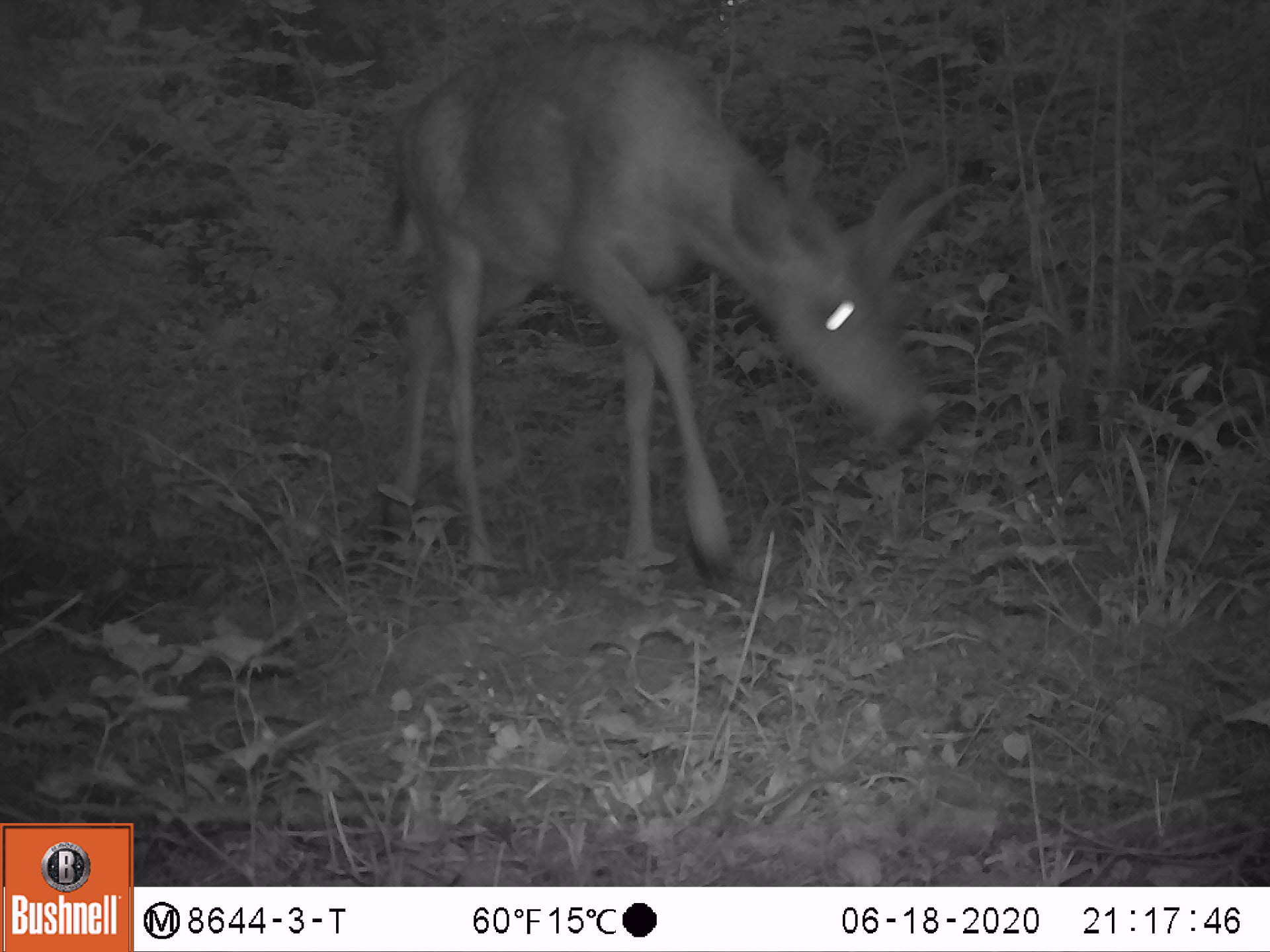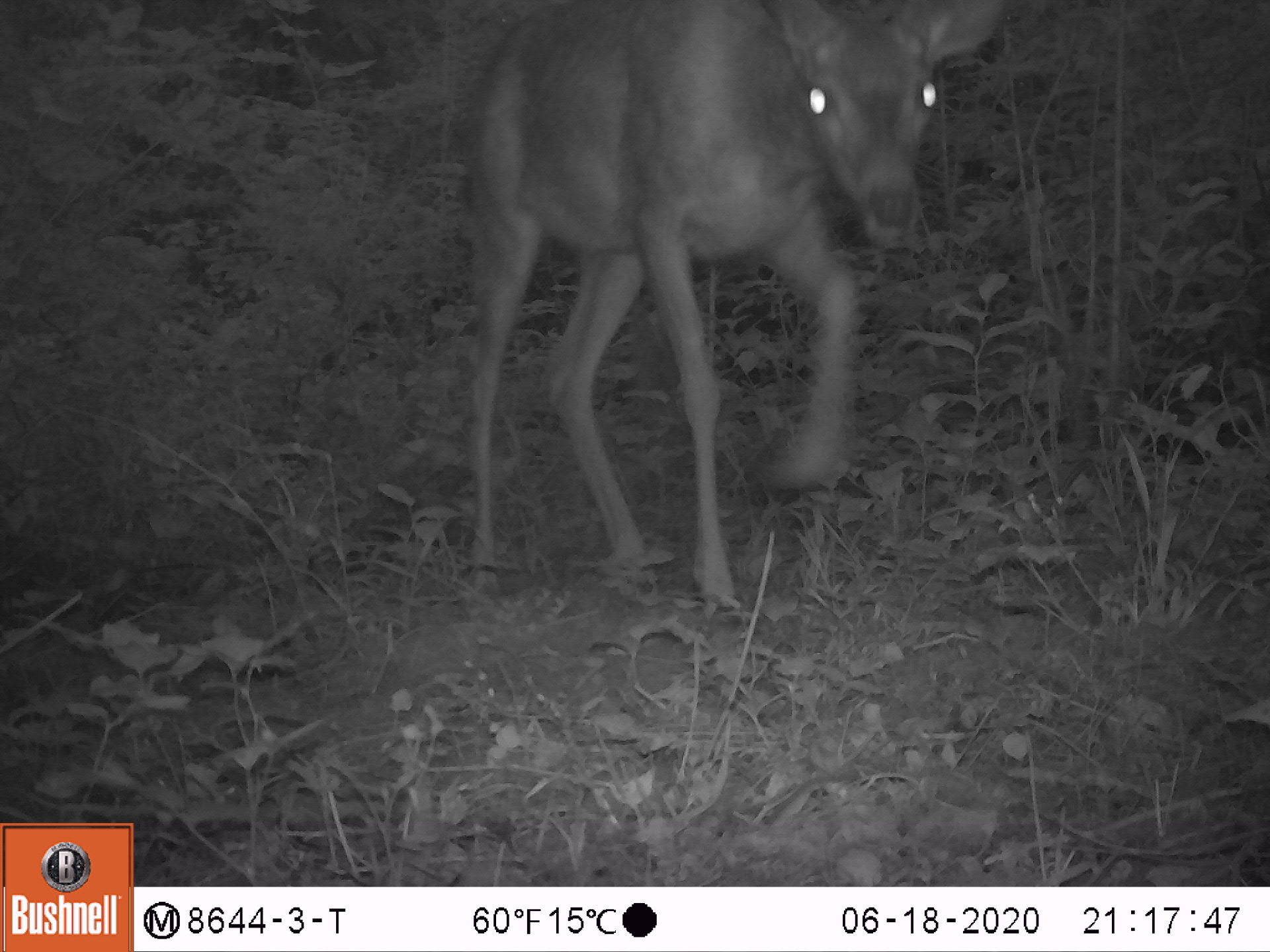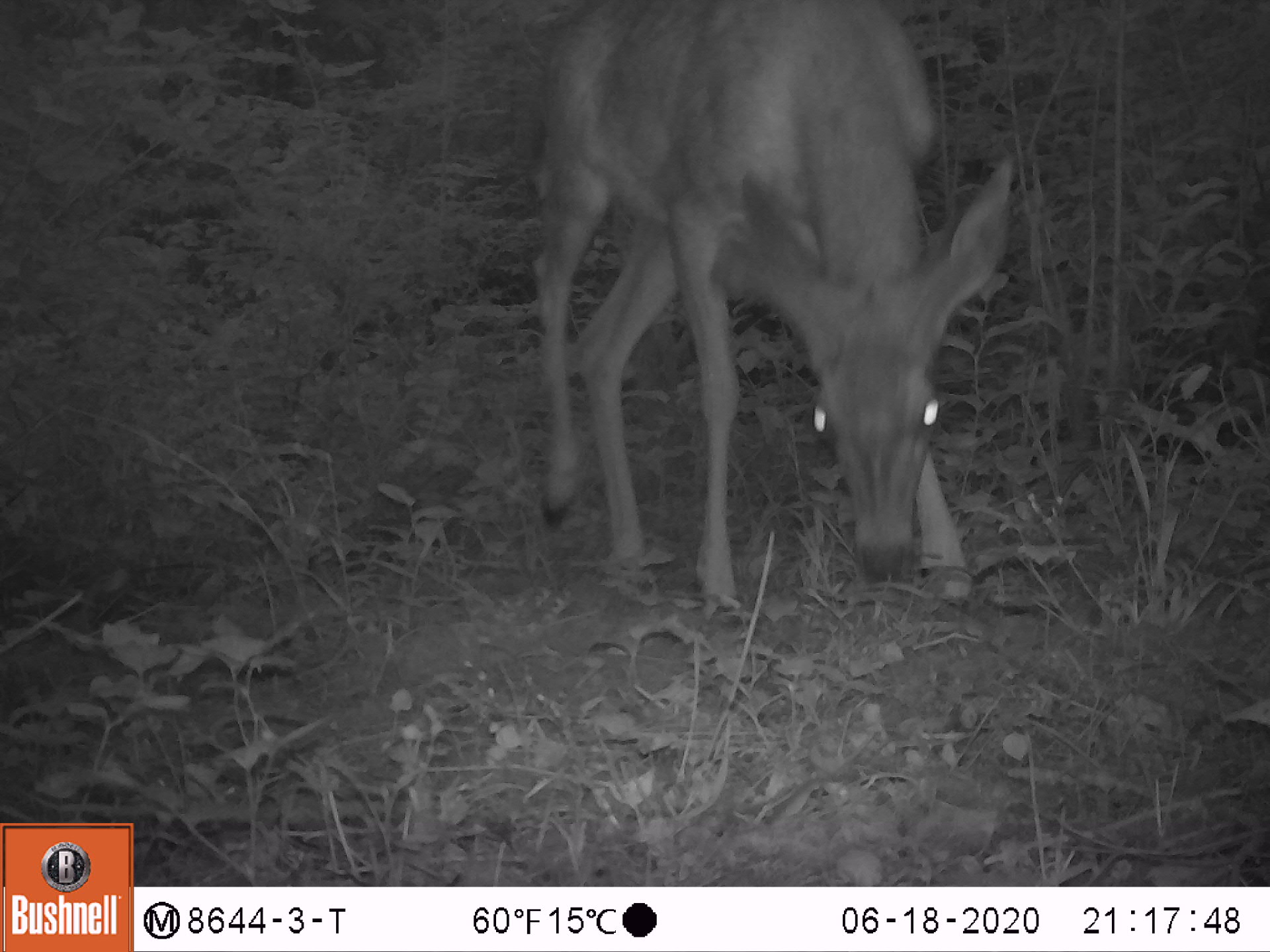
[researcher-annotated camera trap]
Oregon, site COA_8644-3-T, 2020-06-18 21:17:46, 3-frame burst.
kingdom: Animalia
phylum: Chordata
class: Mammalia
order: Artiodactyla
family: Cervidae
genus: Odocoileus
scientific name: Odocoileus hemionus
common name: black-tailed deer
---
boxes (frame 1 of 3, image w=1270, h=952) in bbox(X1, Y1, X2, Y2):
black-tailed deer: bbox(375, 18, 964, 613)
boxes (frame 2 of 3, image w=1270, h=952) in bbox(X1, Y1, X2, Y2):
black-tailed deer: bbox(437, 0, 1006, 615)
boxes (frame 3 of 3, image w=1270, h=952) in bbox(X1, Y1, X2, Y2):
black-tailed deer: bbox(510, 0, 1032, 630)